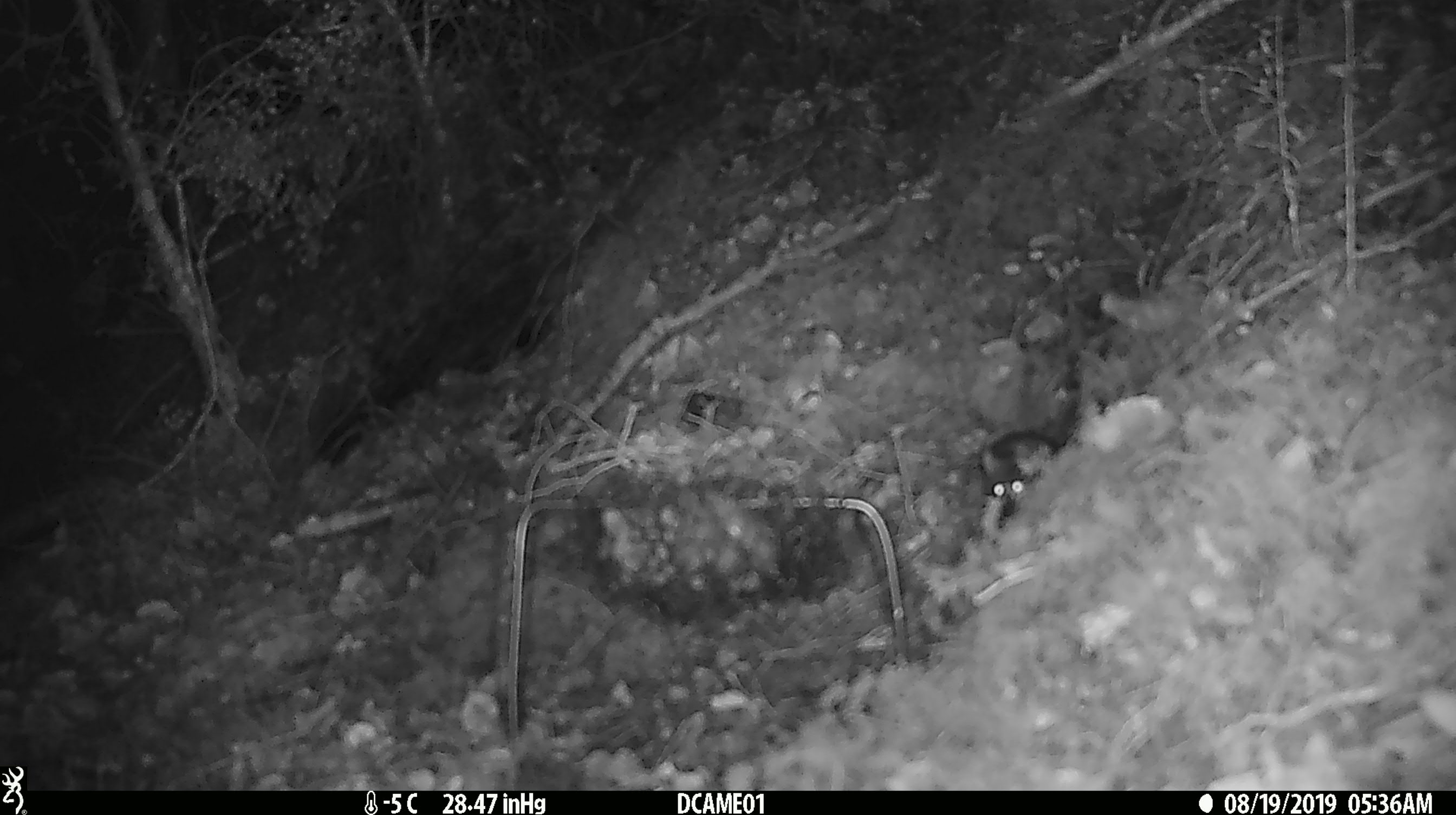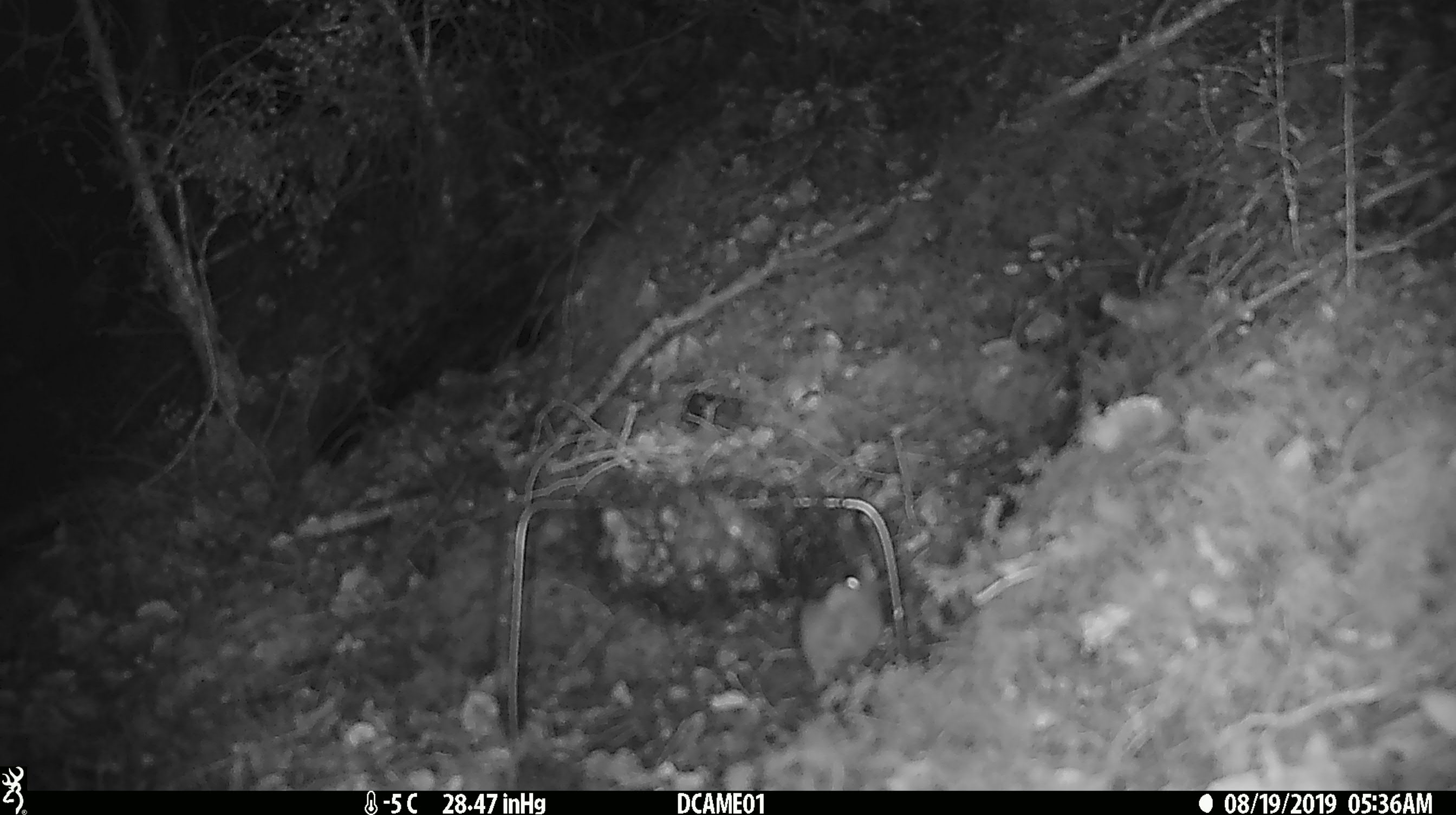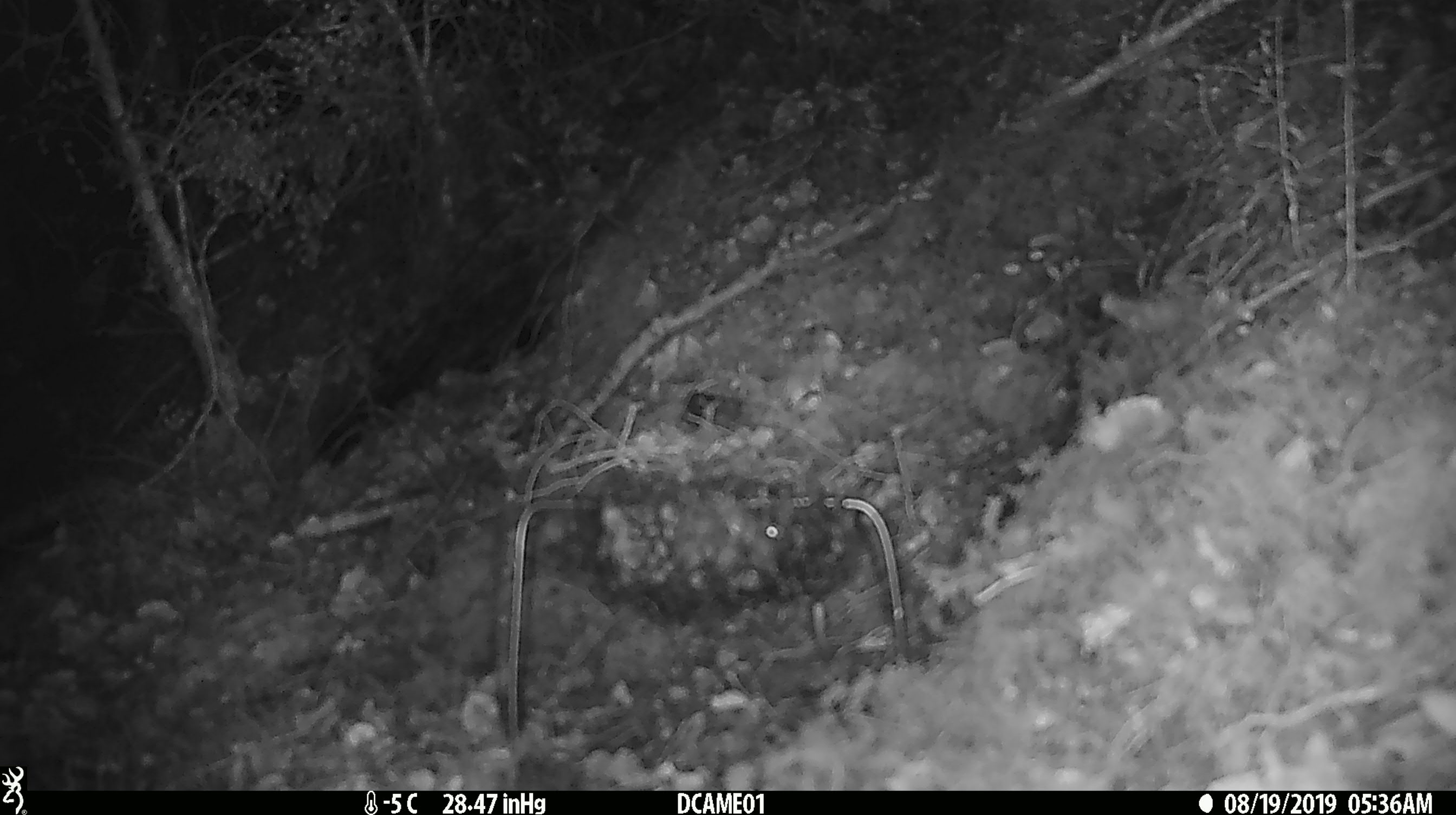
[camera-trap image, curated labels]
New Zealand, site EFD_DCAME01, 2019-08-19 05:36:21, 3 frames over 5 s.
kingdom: Animalia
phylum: Chordata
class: Mammalia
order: Rodentia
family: Muridae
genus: Mus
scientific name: Mus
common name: mouse